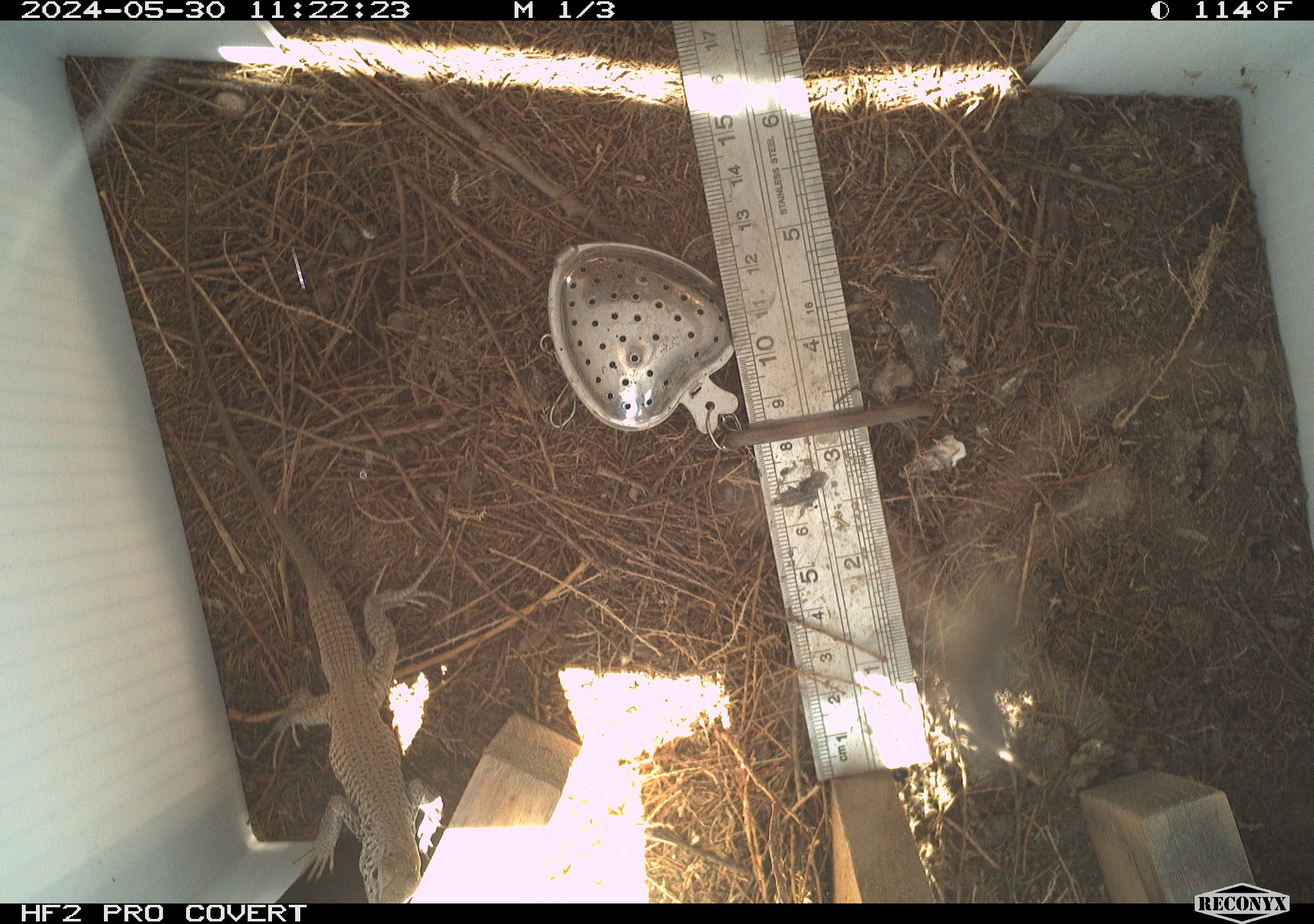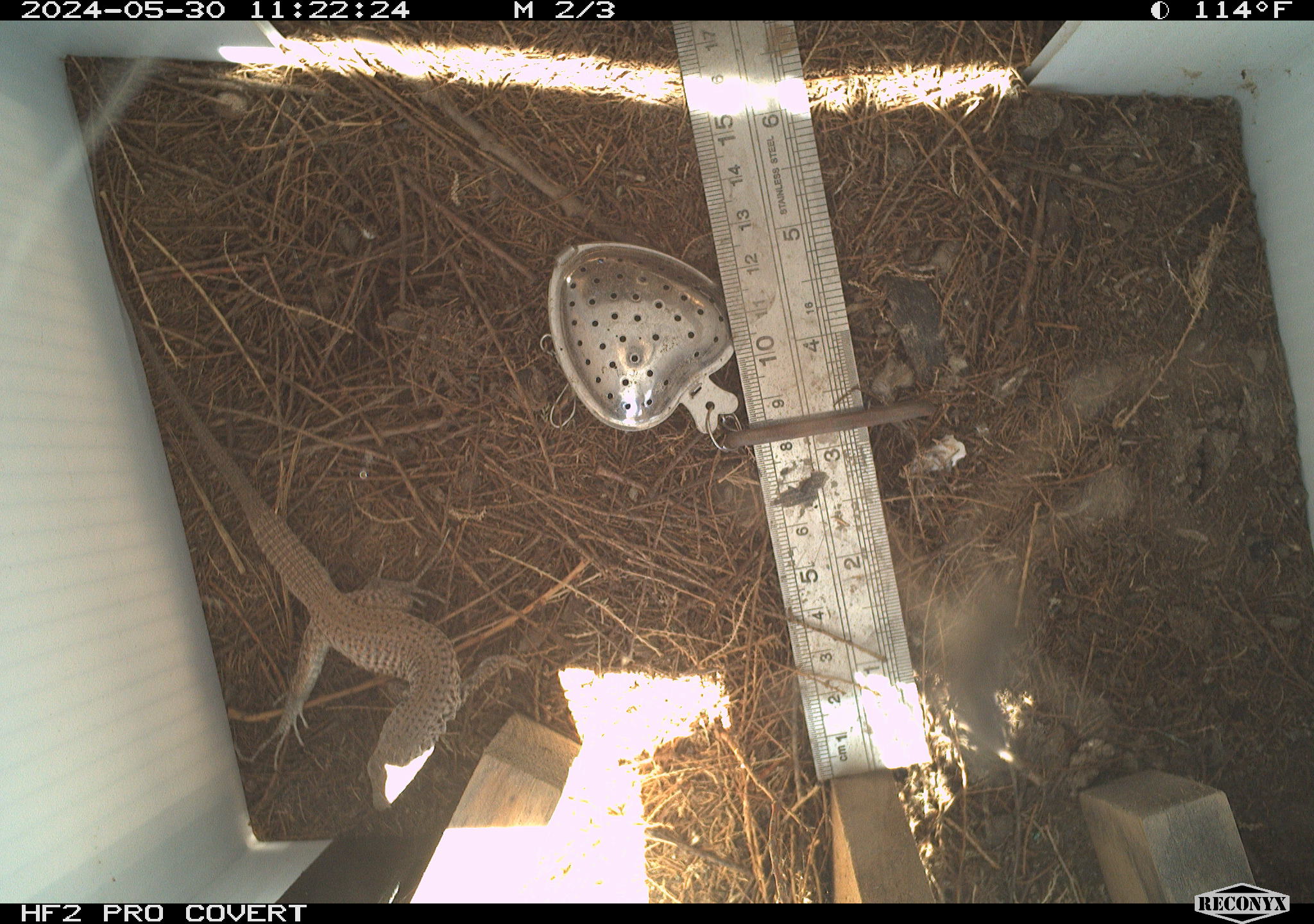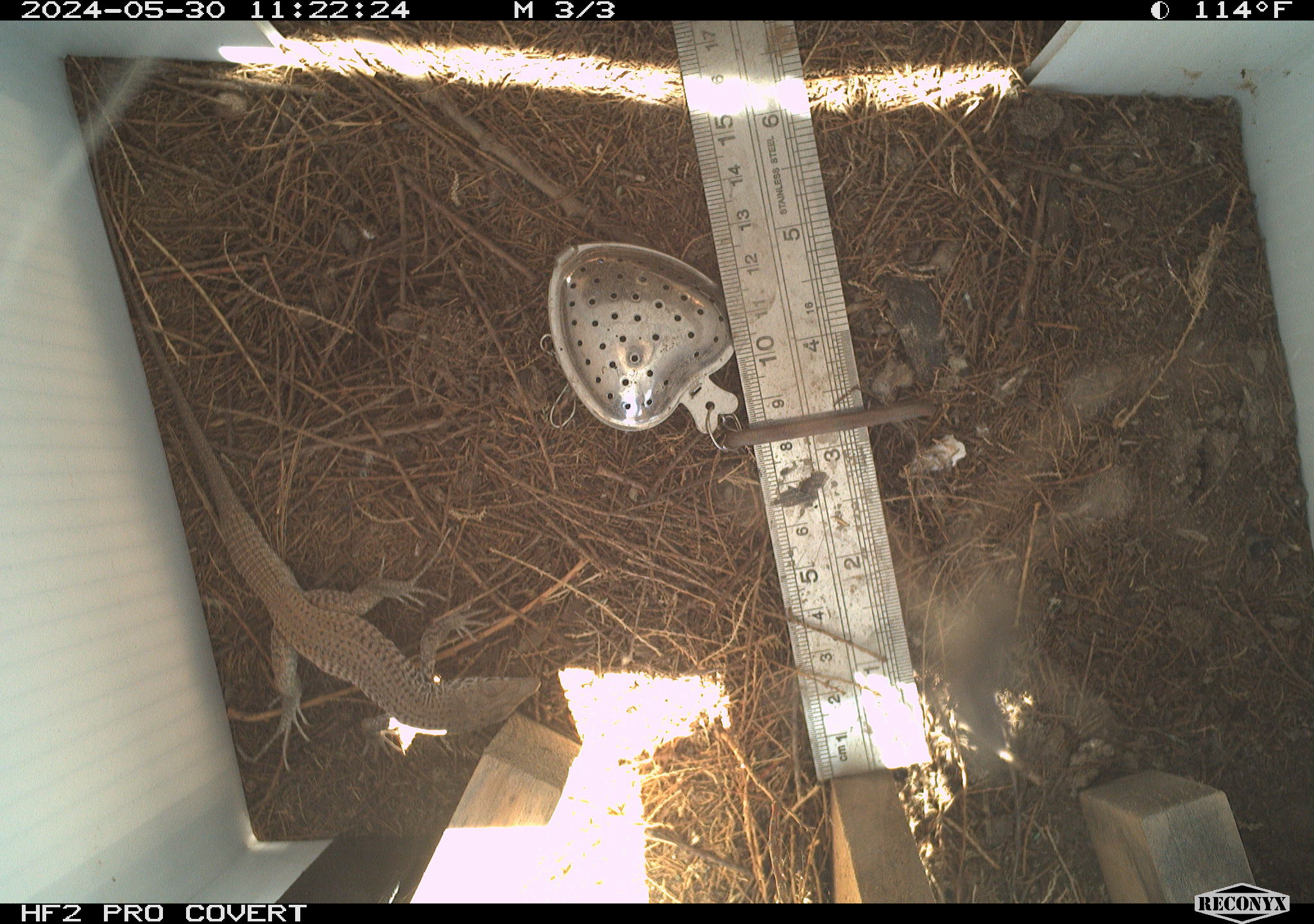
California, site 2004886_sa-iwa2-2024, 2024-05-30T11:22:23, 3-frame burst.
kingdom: Animalia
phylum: Chordata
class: Reptilia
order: Squamata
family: Teiidae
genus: Aspidoscelis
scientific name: Aspidoscelis tigris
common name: western whiptail